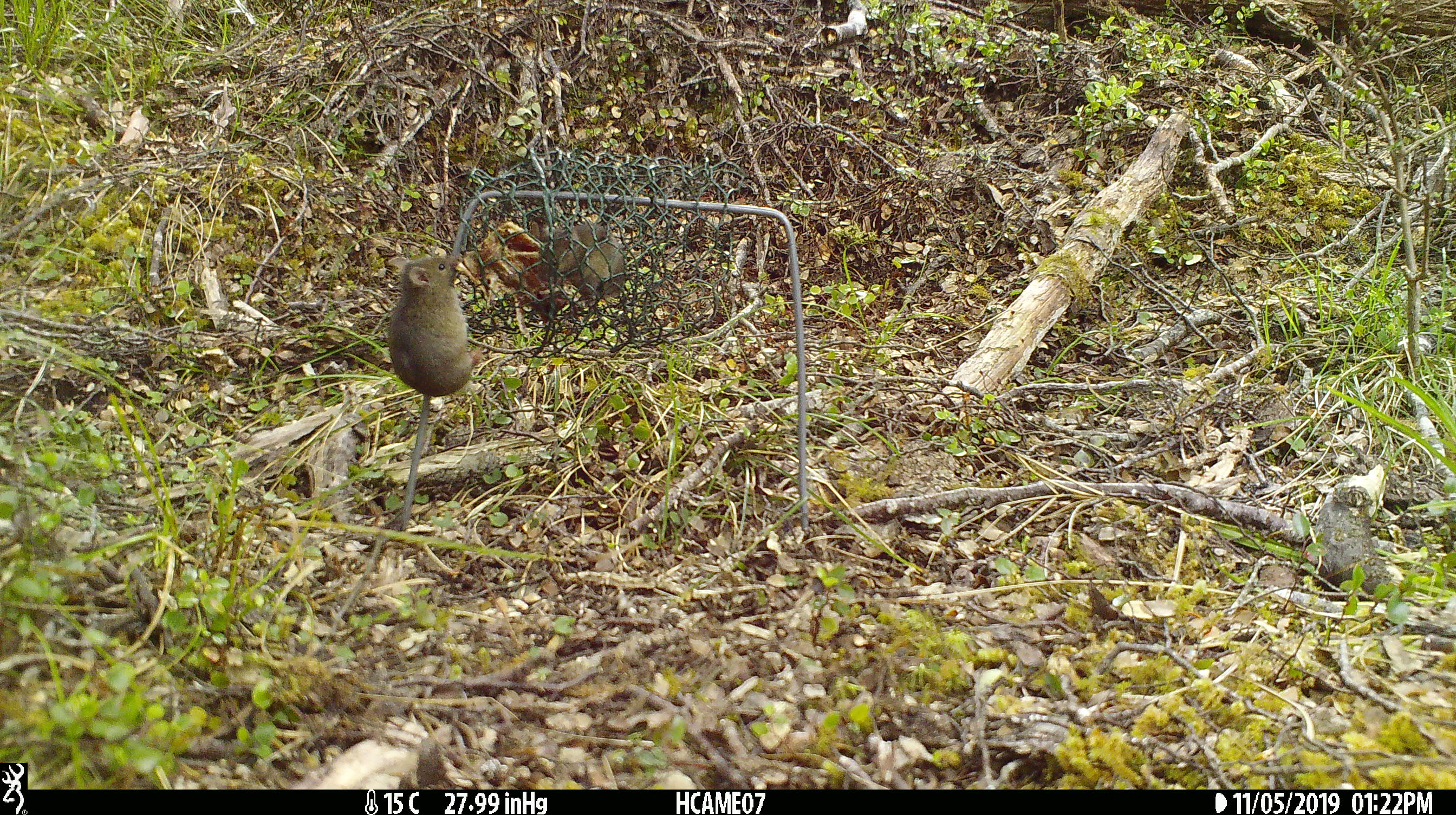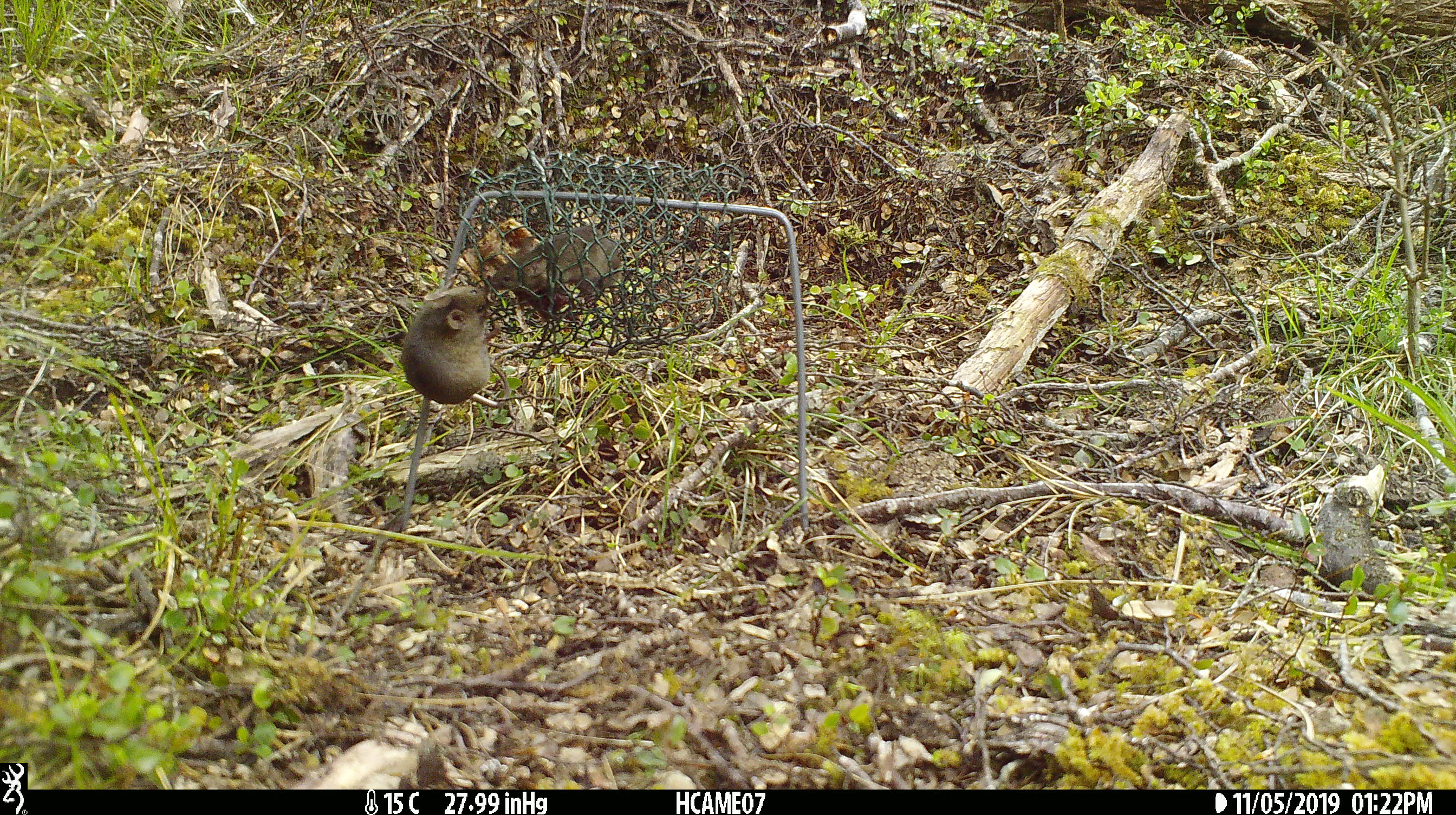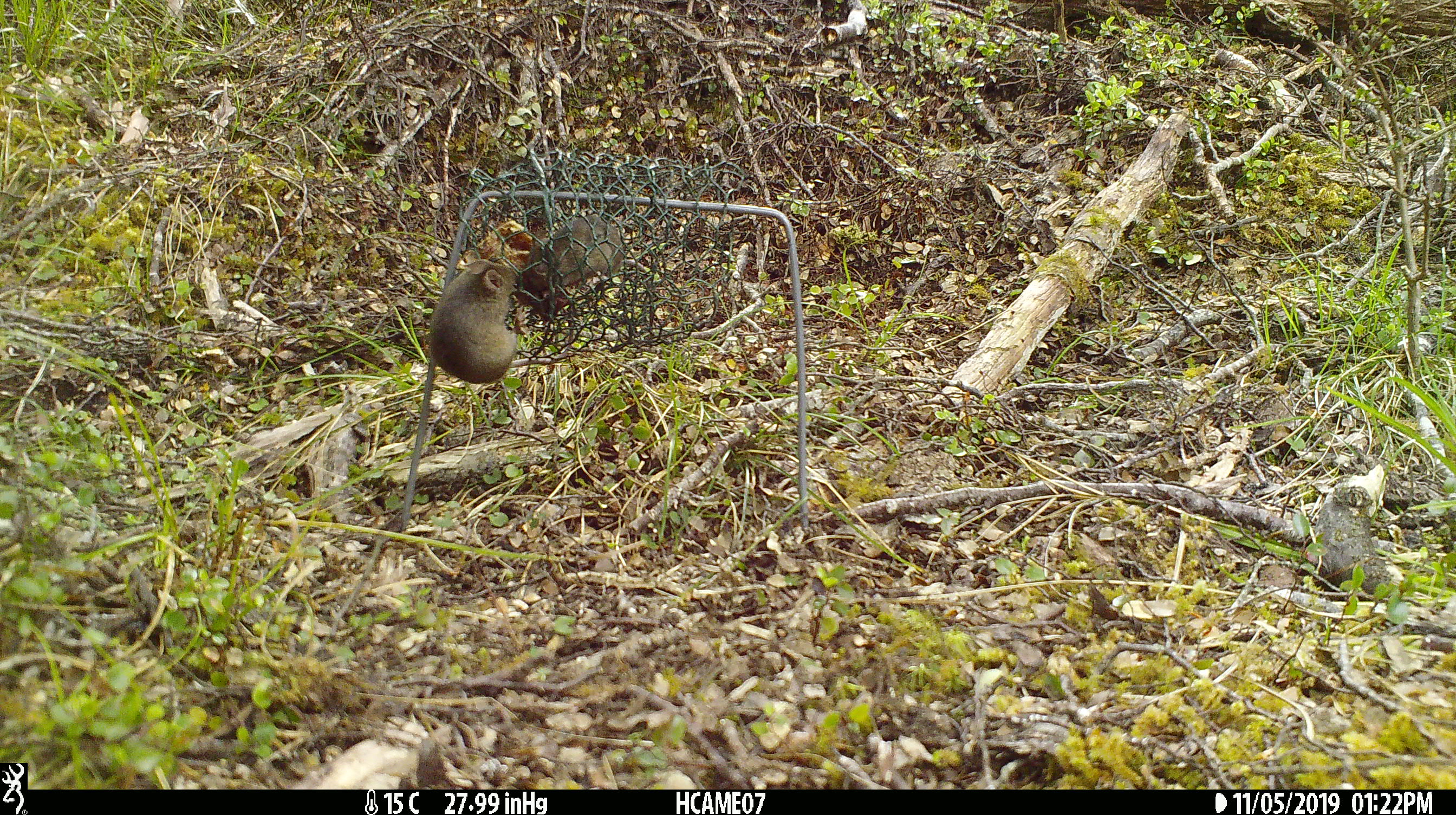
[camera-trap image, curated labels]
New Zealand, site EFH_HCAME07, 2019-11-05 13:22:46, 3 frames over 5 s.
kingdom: Animalia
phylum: Chordata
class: Mammalia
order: Rodentia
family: Muridae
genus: Mus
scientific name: Mus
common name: mouse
Mouse (Mus).